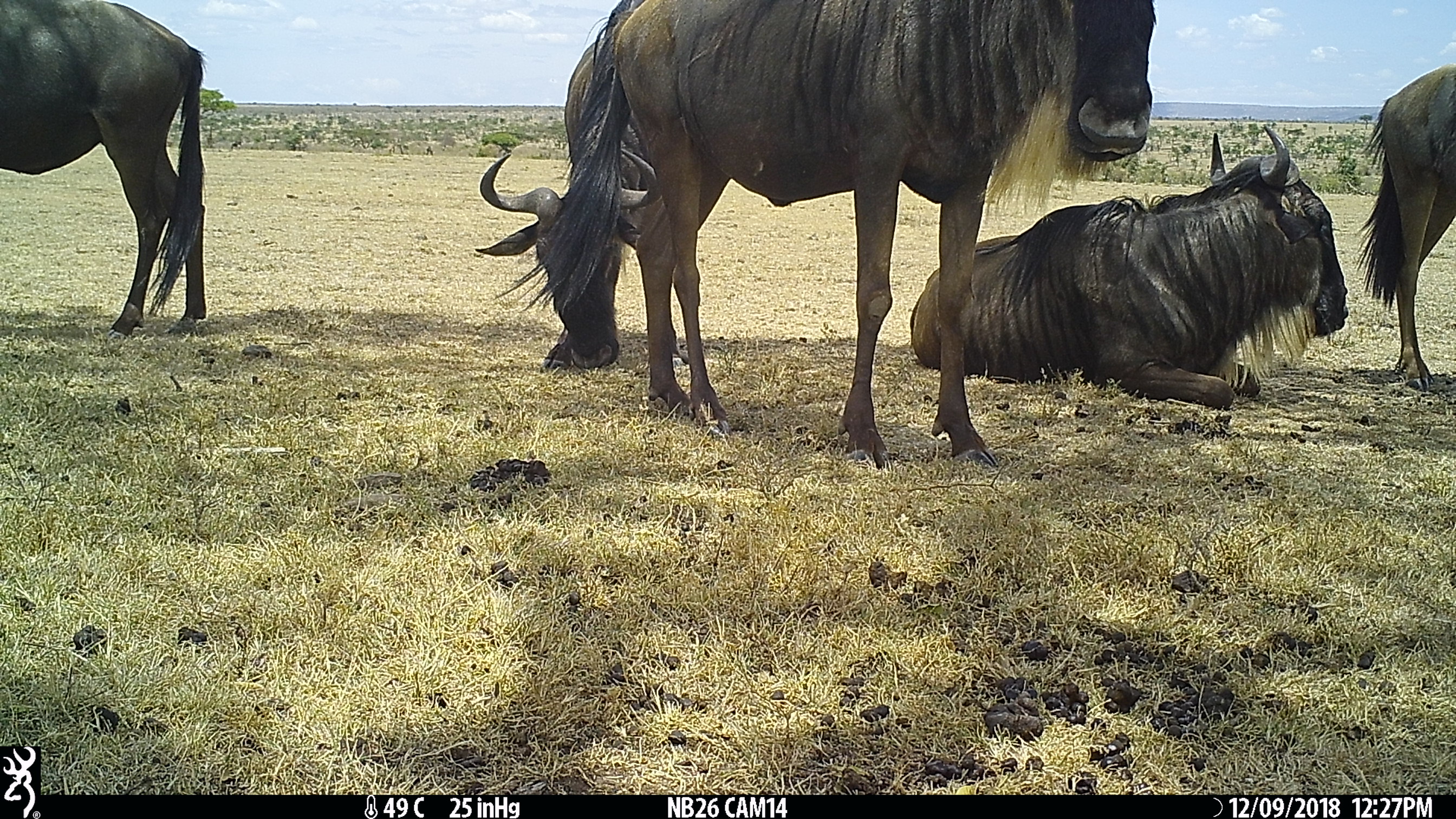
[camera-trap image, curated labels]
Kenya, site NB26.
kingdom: Animalia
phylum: Chordata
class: Mammalia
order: Artiodactyla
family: Bovidae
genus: Connochaetes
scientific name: Connochaetes taurinus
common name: blue wildebeest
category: wildebeest